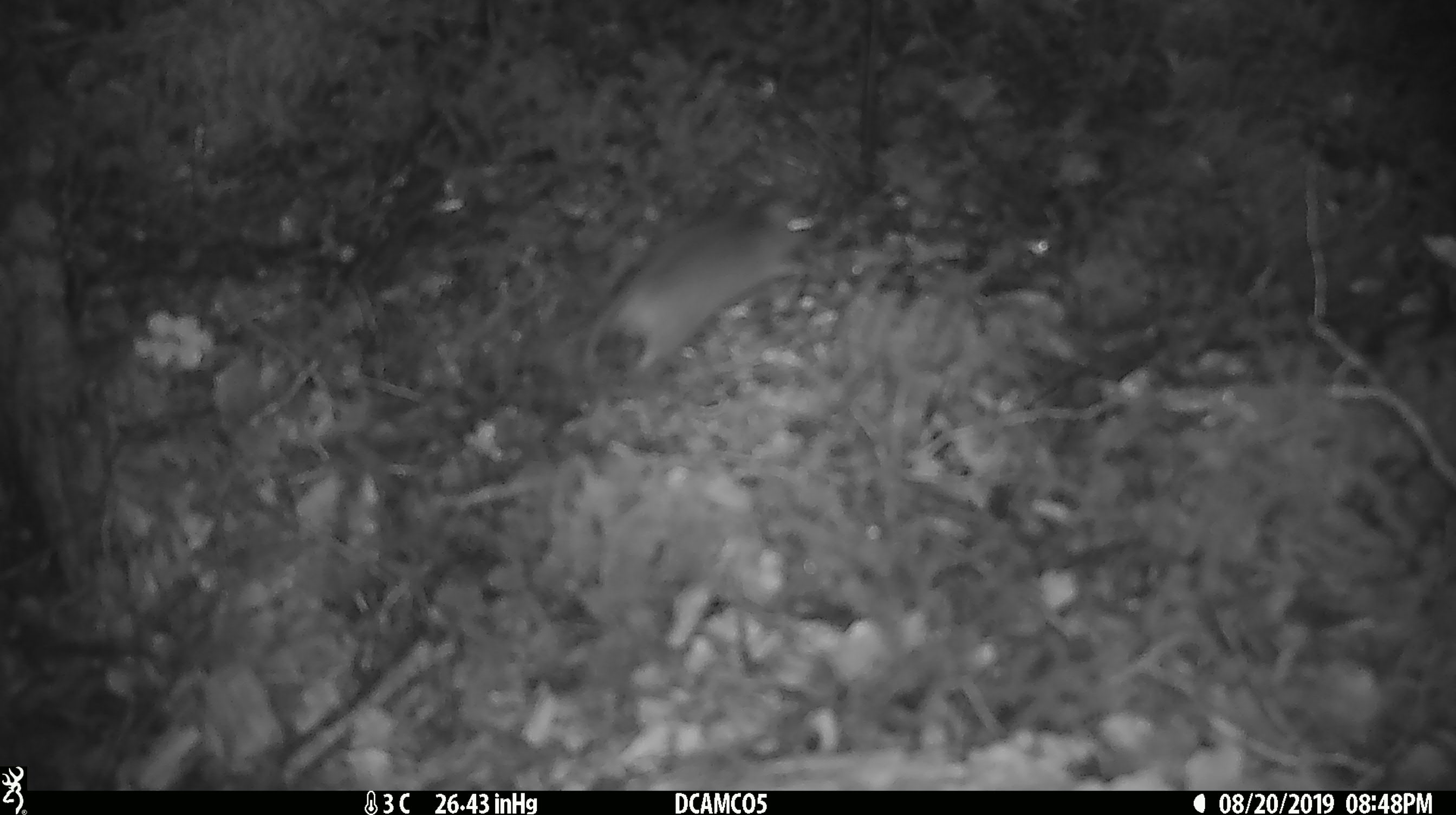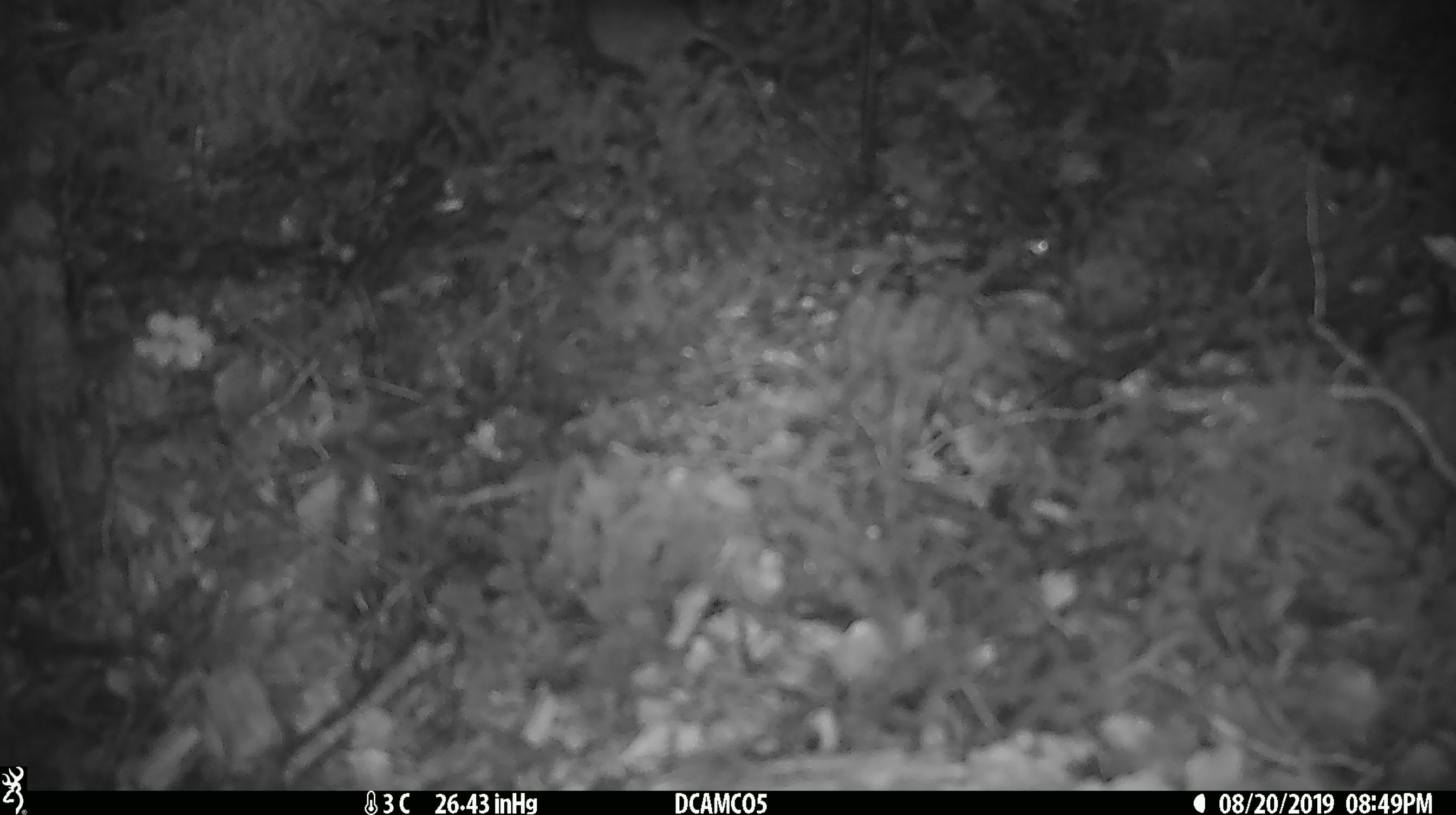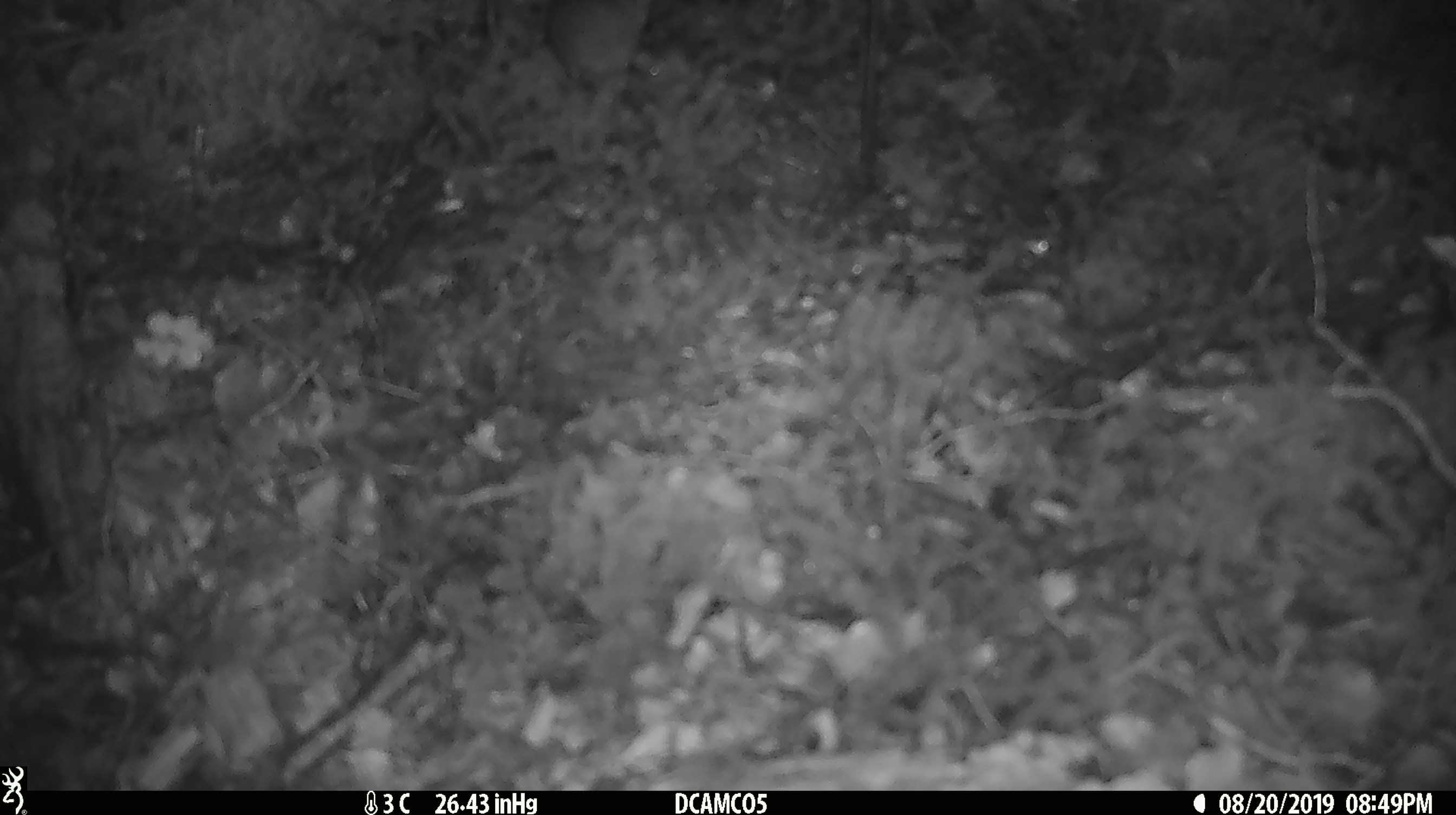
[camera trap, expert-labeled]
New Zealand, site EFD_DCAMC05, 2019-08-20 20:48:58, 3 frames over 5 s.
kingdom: Animalia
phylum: Chordata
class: Mammalia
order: Rodentia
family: Muridae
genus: Mus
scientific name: Mus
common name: mouse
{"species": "mouse (Mus)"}